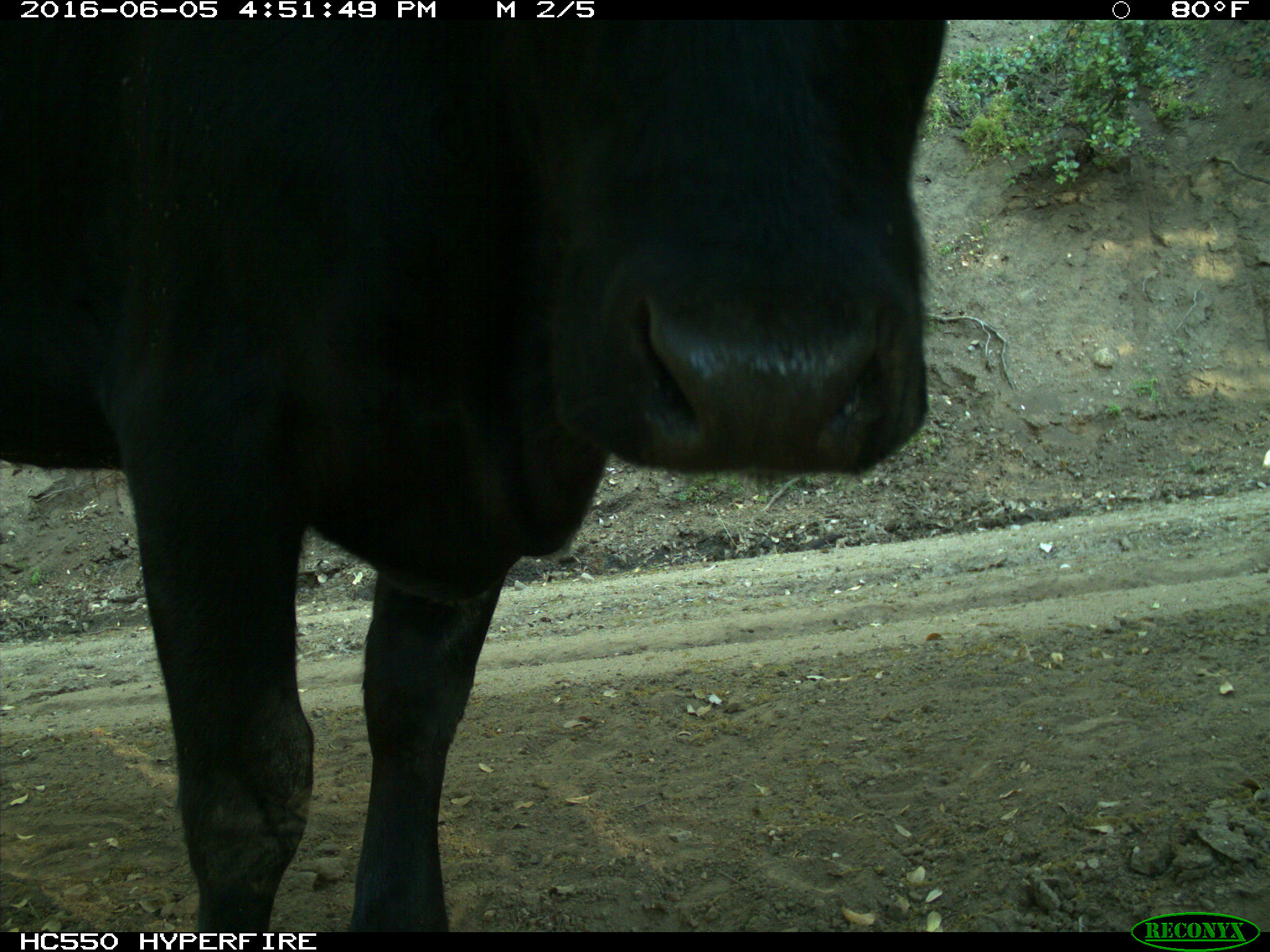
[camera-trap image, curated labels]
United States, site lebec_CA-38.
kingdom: Animalia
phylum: Chordata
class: Mammalia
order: Artiodactyla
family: Bovidae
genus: Bos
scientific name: Bos taurus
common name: domestic cow